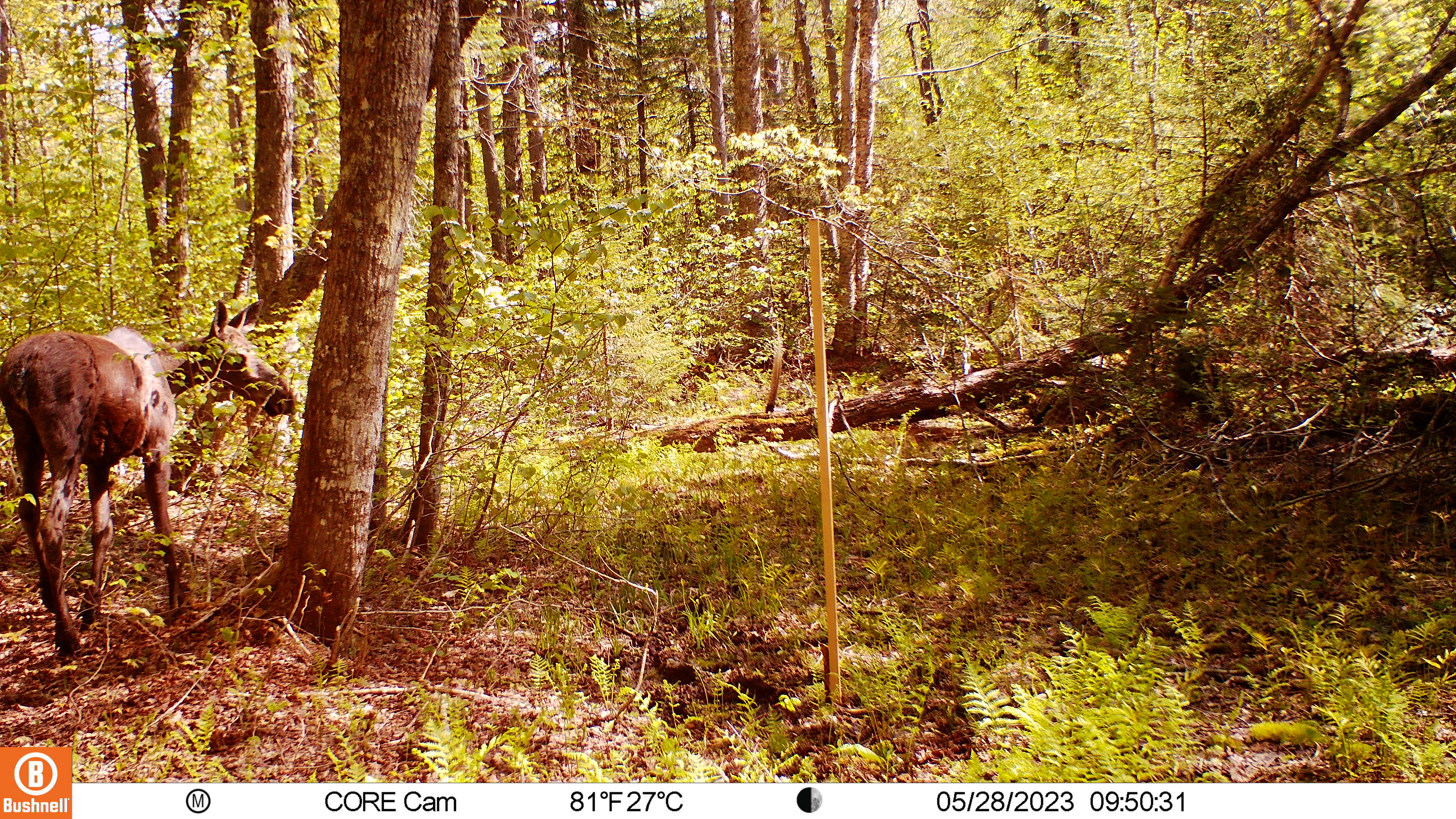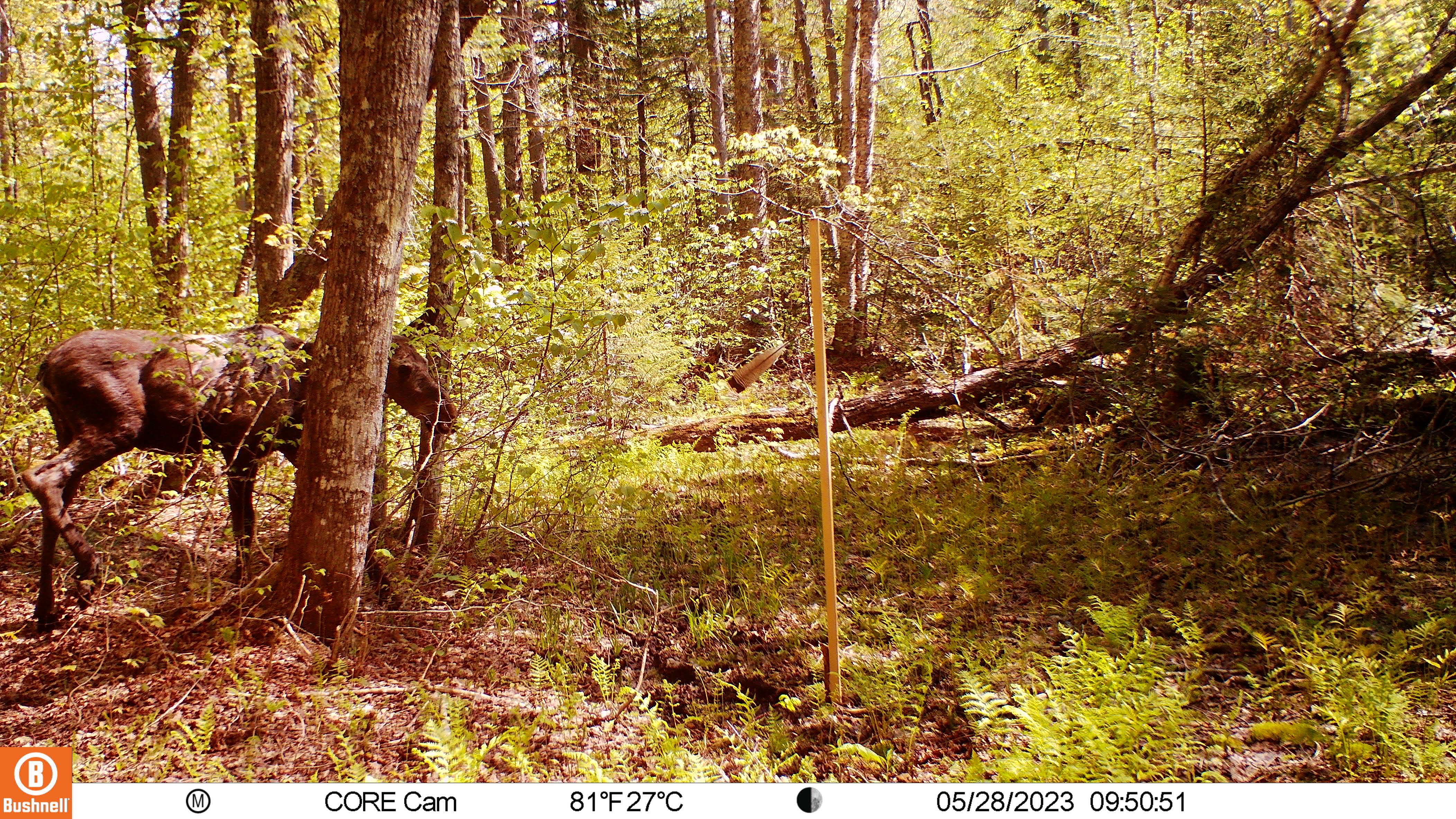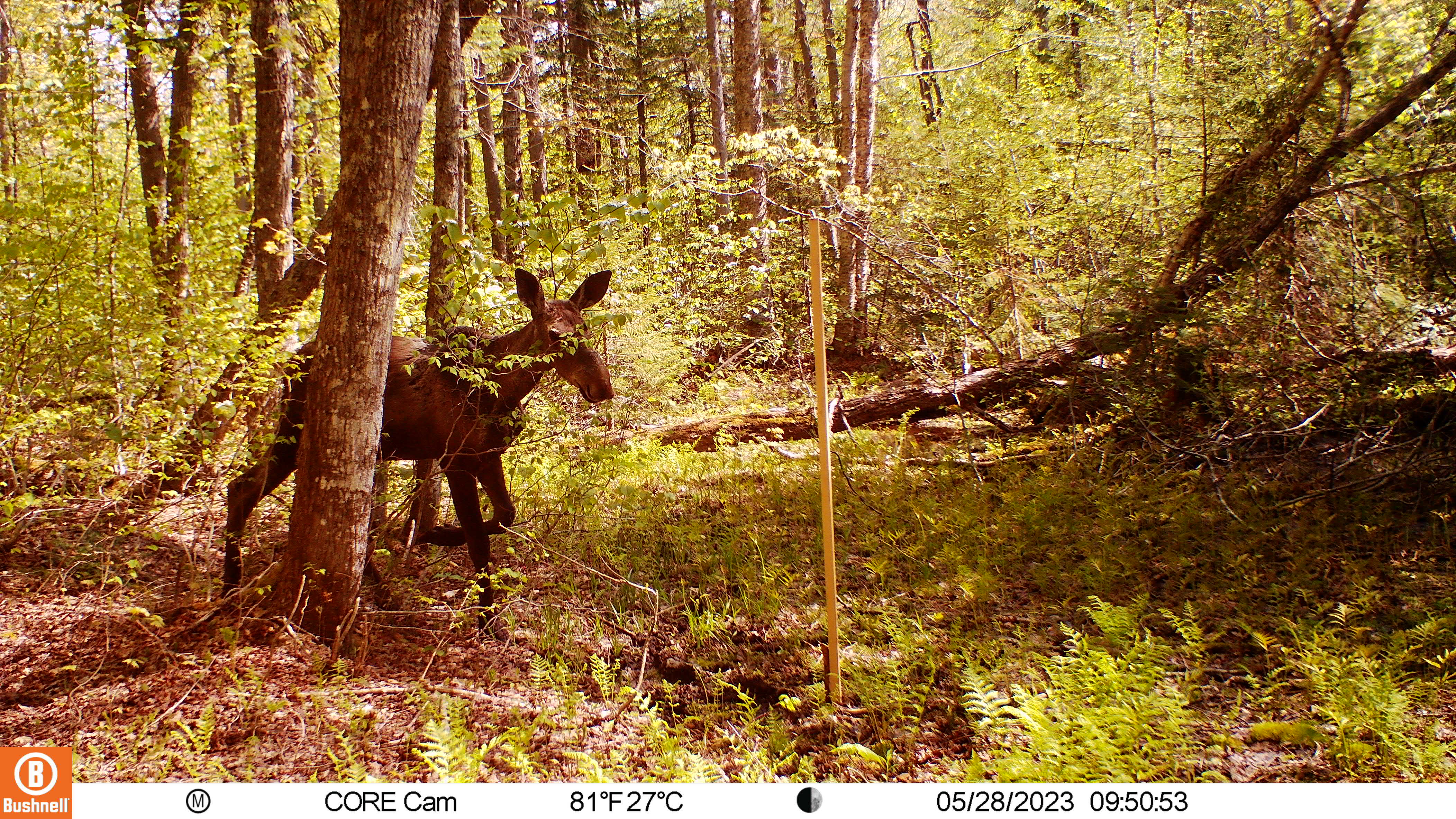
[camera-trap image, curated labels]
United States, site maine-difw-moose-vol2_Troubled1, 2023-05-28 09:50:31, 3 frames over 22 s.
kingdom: Animalia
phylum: Chordata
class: Mammalia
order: Artiodactyla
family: Cervidae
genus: Alces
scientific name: Alces alces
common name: moose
Moose (Alces alces).